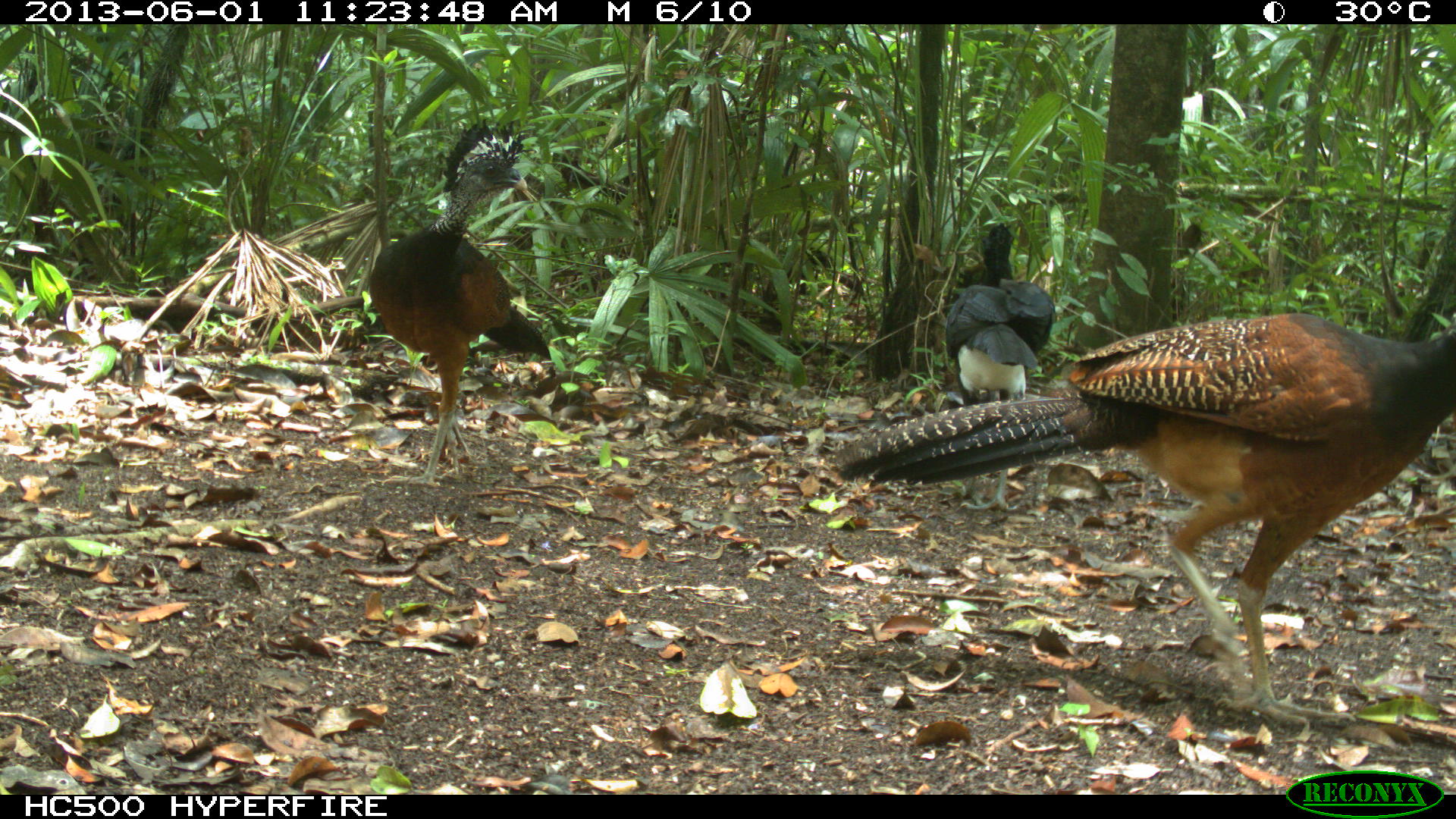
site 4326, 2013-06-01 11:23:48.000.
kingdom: Animalia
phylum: Chordata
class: Aves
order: Galliformes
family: Cracidae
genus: Crax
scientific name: Crax rubra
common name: great curassow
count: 4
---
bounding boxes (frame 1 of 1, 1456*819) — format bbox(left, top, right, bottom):
crax rubra: bbox(826, 312, 1455, 728); bbox(368, 117, 551, 486); bbox(943, 222, 1053, 511)